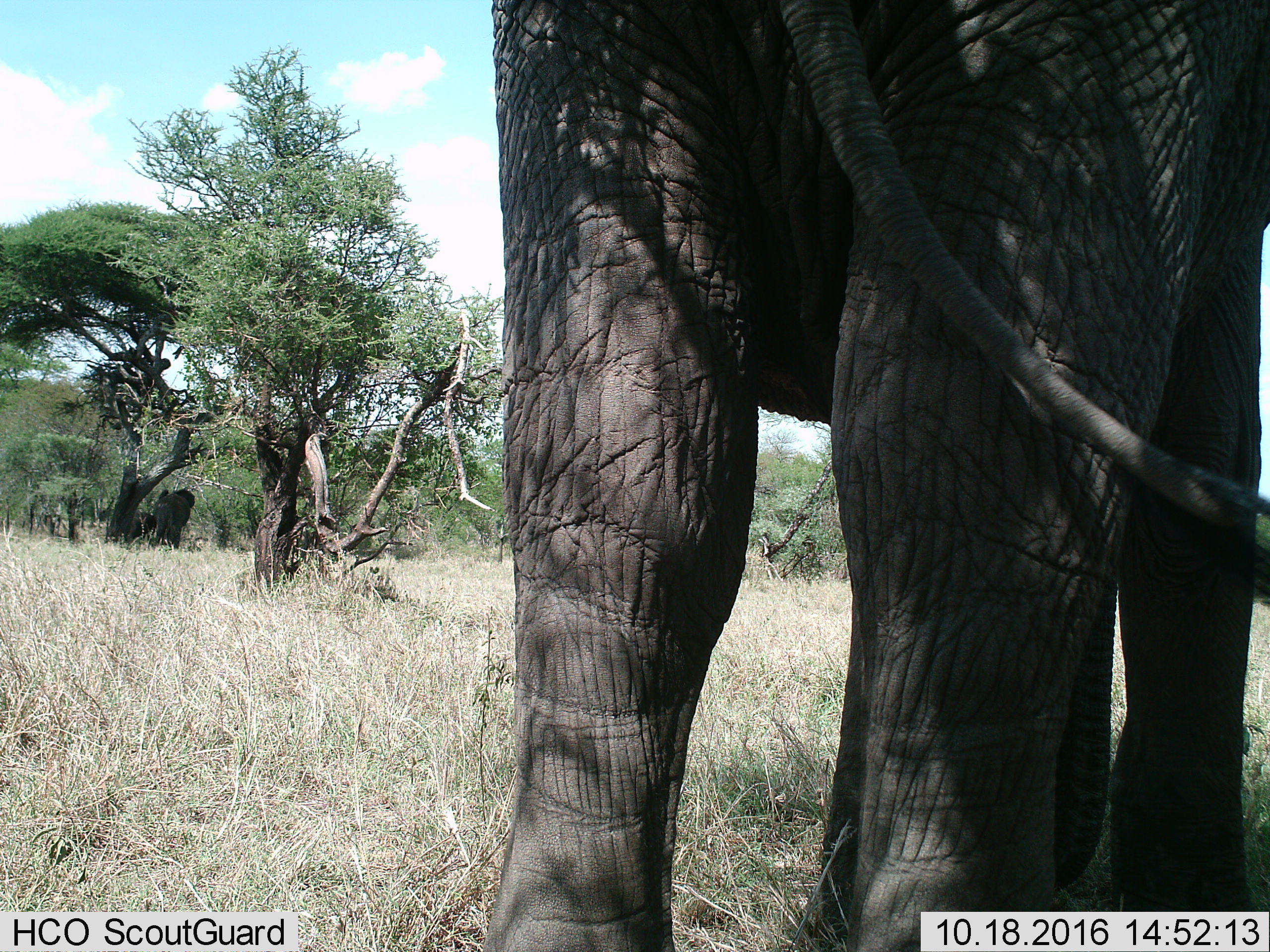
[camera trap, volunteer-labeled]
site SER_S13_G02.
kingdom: Animalia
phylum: Chordata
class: Mammalia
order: Proboscidea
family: Elephantidae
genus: Loxodonta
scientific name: Loxodonta africana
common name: african bush elephant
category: elephant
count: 1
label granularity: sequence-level